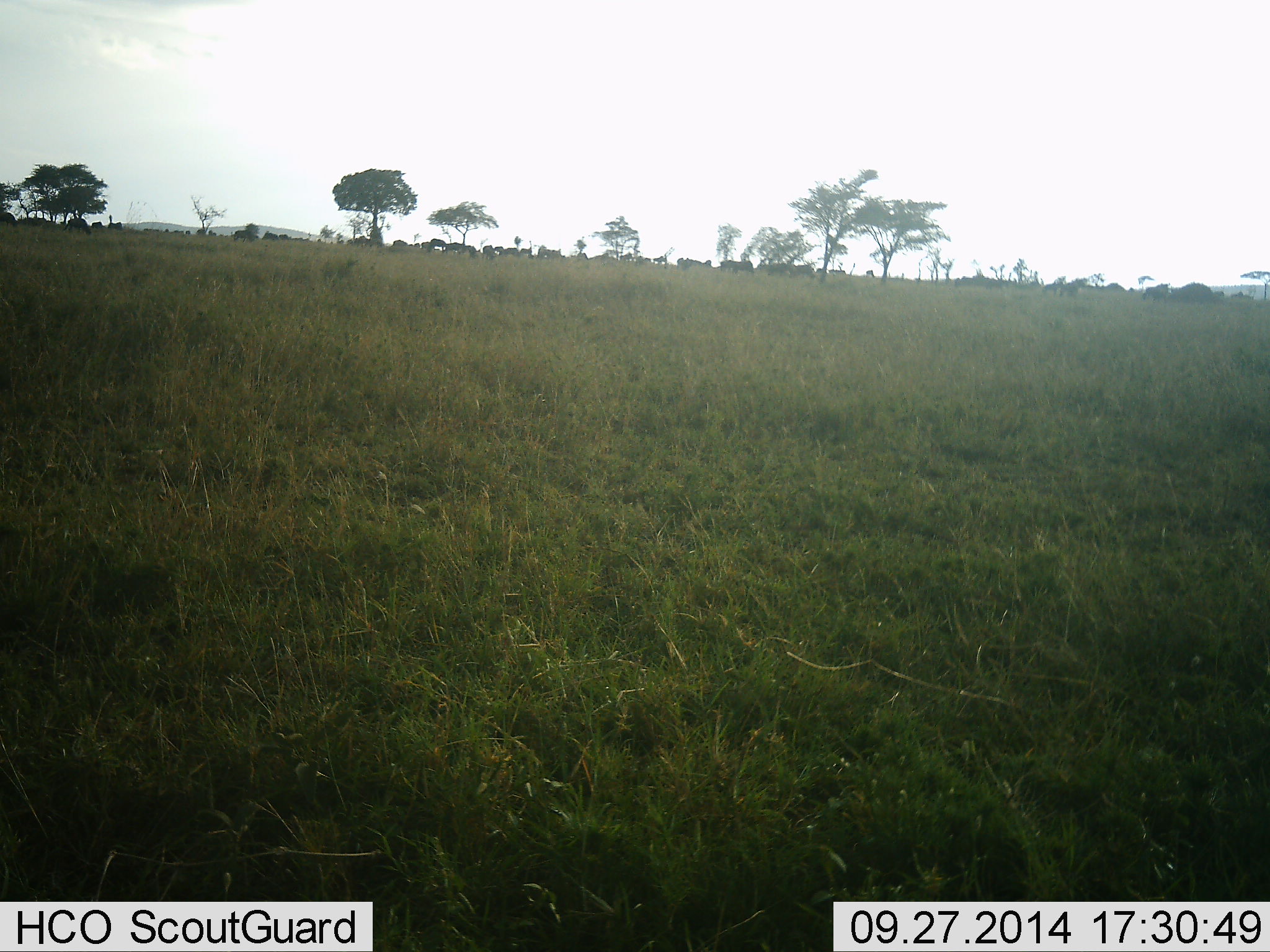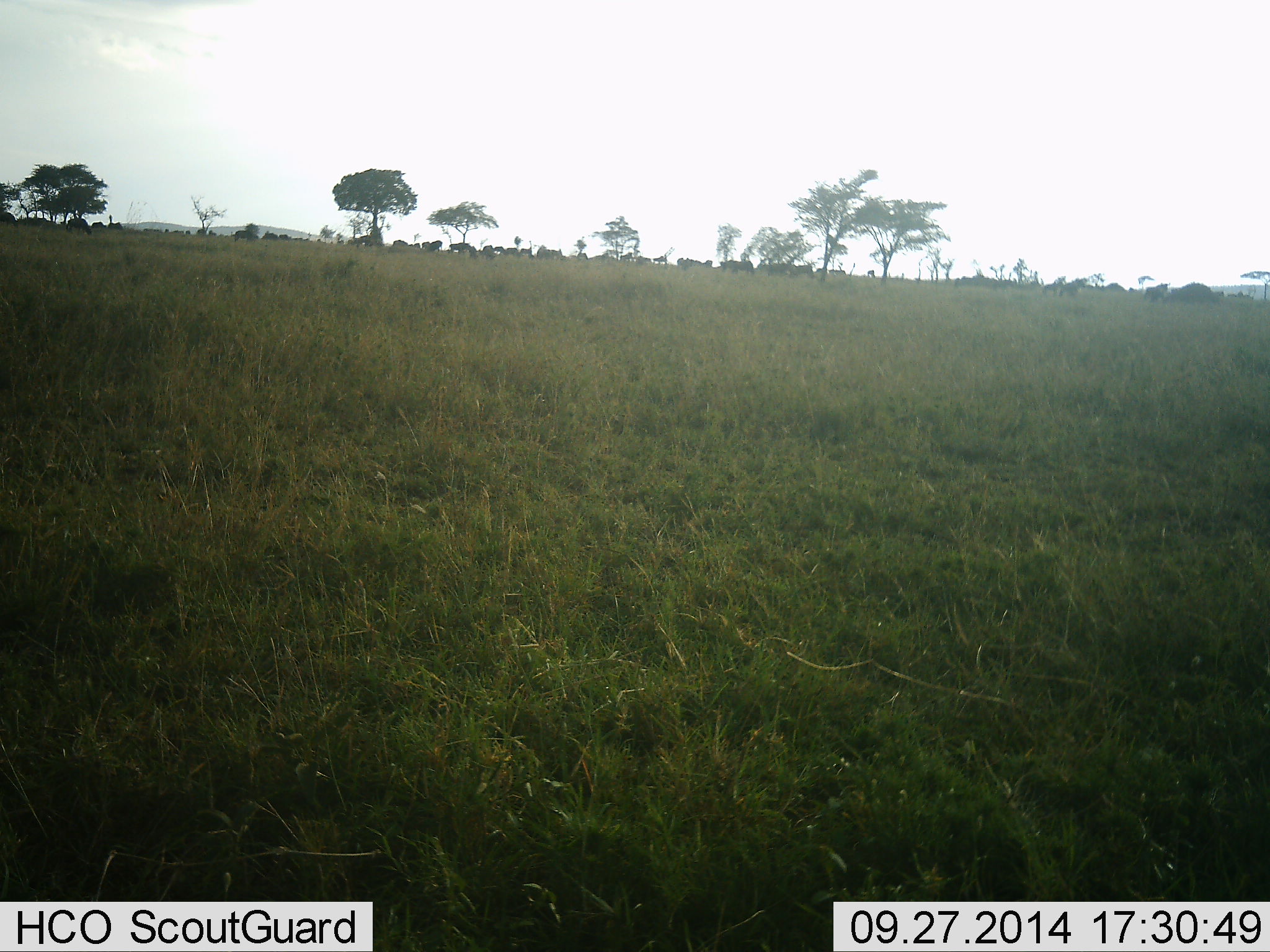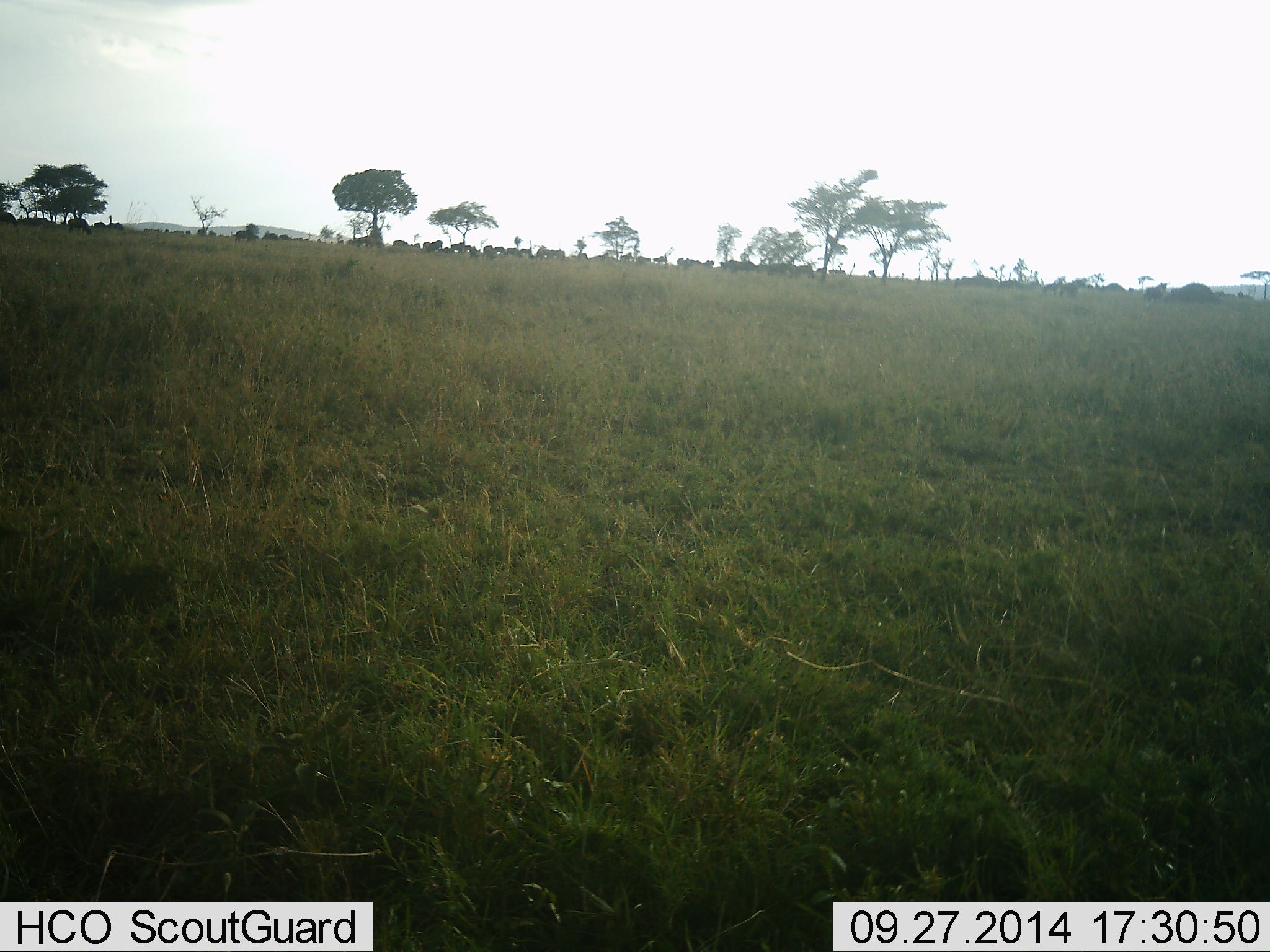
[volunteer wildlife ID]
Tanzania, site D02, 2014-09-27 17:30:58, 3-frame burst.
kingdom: Animalia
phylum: Chordata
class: Mammalia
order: Artiodactyla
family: Bovidae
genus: Connochaetes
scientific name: Connochaetes taurinus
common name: blue wildebeest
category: wildebeest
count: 11-50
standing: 55%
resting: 9%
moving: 36%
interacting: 18%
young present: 0%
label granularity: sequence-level